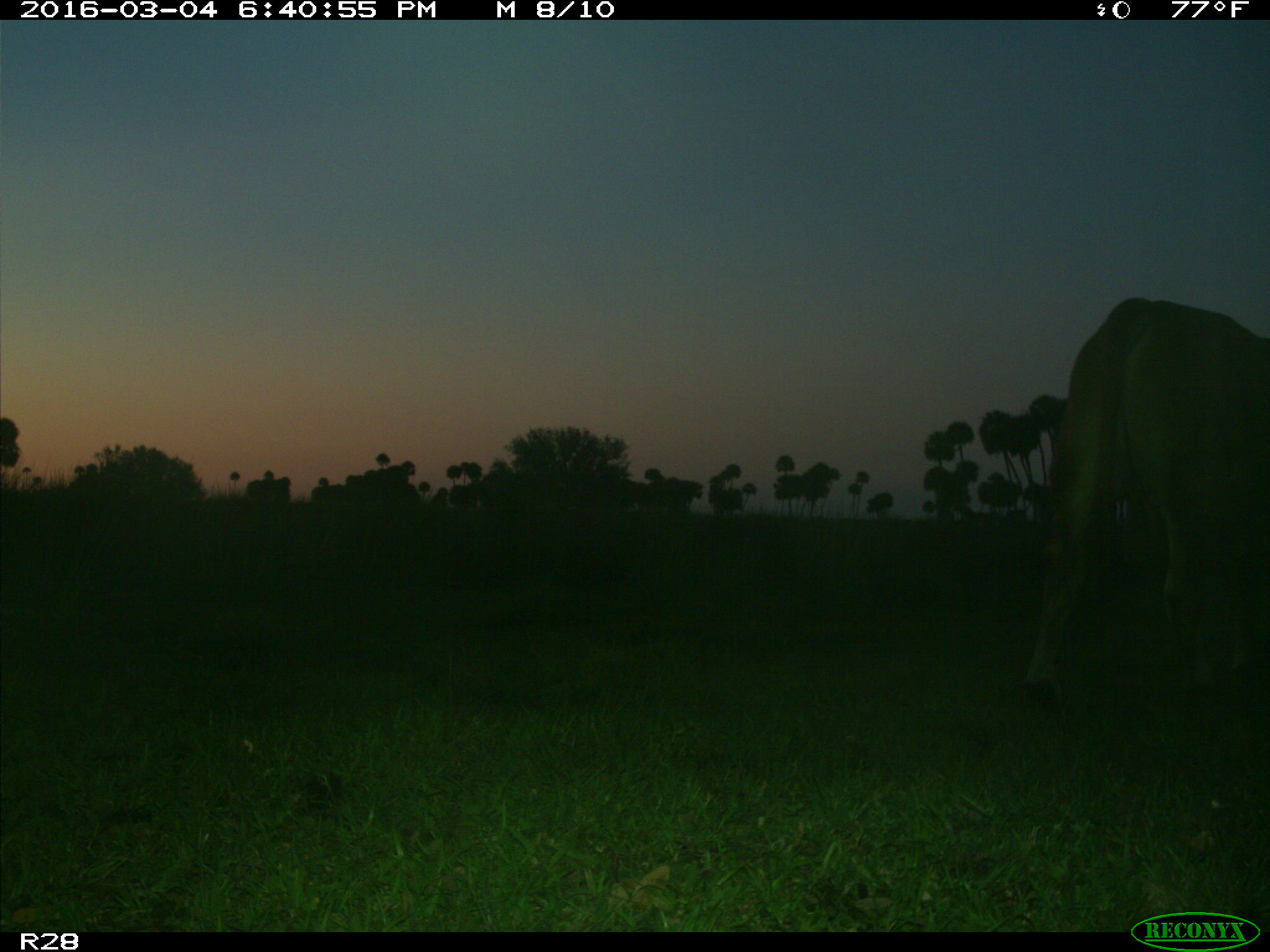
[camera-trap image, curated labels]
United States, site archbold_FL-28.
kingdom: Animalia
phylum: Chordata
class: Mammalia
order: Artiodactyla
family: Bovidae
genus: Bos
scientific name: Bos taurus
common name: domestic cow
Bos taurus (domestic cow).